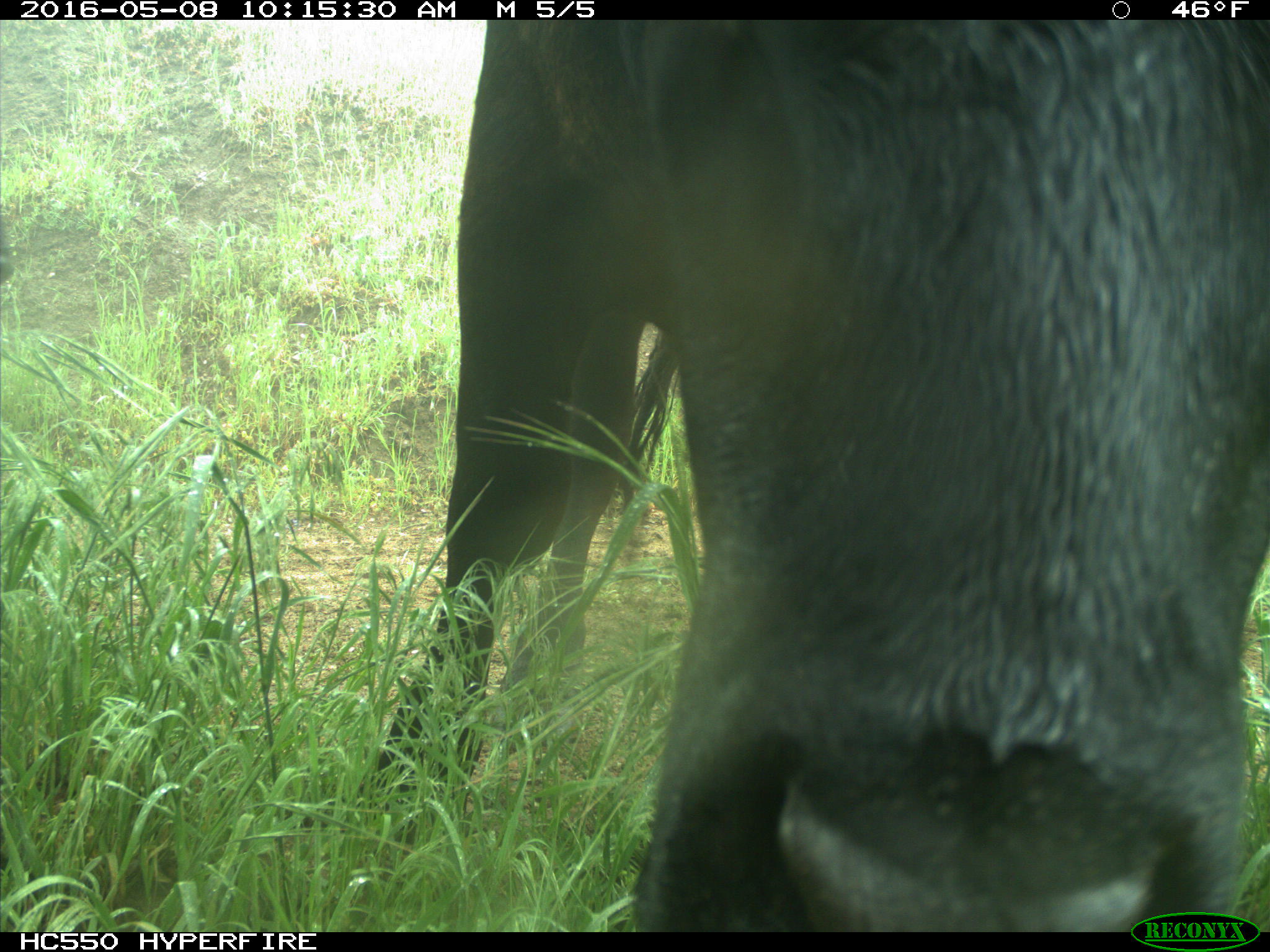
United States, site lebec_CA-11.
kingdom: Animalia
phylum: Chordata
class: Mammalia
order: Artiodactyla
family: Bovidae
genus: Bos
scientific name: Bos taurus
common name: domestic cow